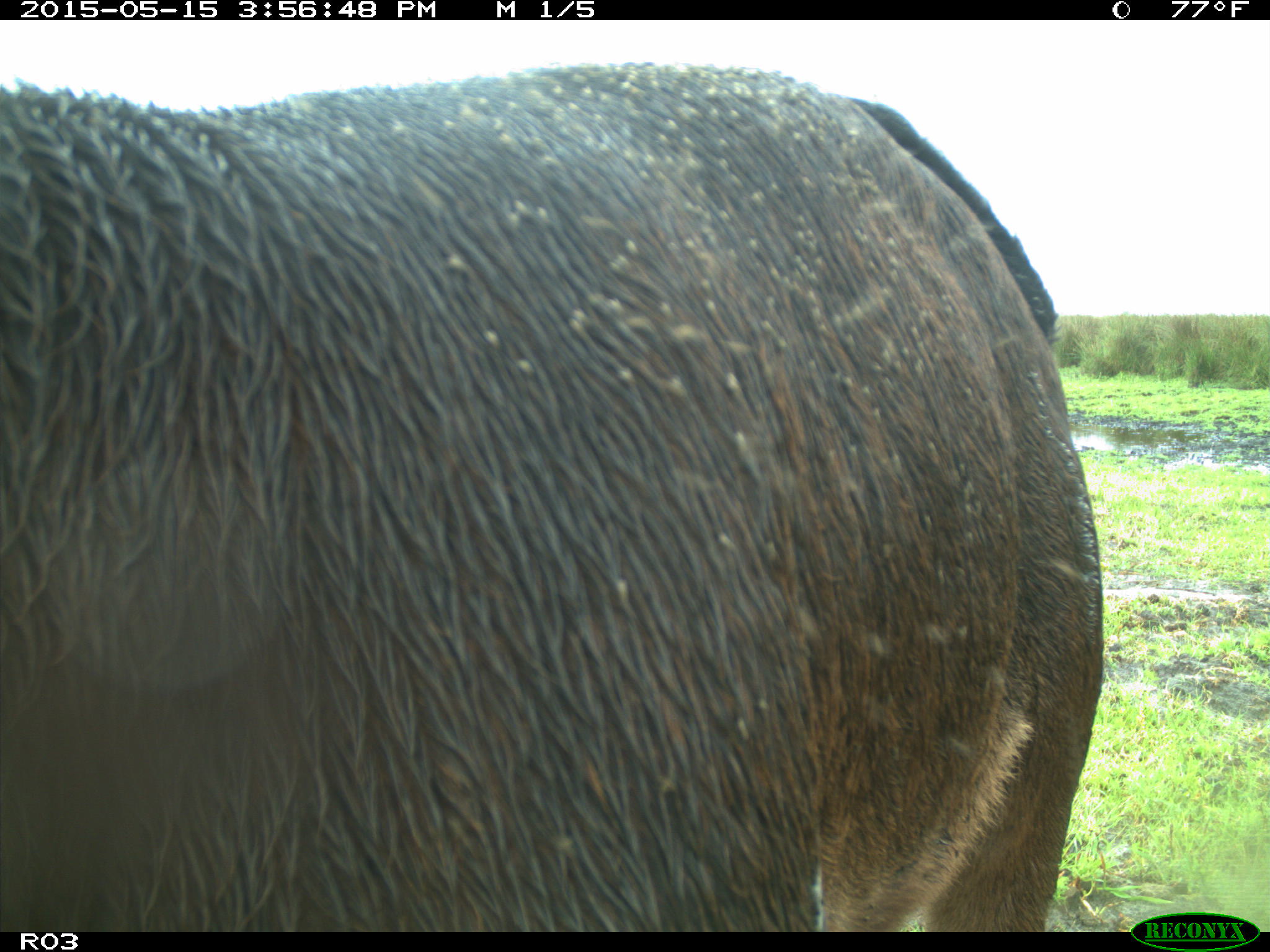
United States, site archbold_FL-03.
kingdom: Animalia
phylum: Chordata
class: Mammalia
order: Artiodactyla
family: Bovidae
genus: Bos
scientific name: Bos taurus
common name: domestic cow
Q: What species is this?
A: Bos taurus (domestic cow).